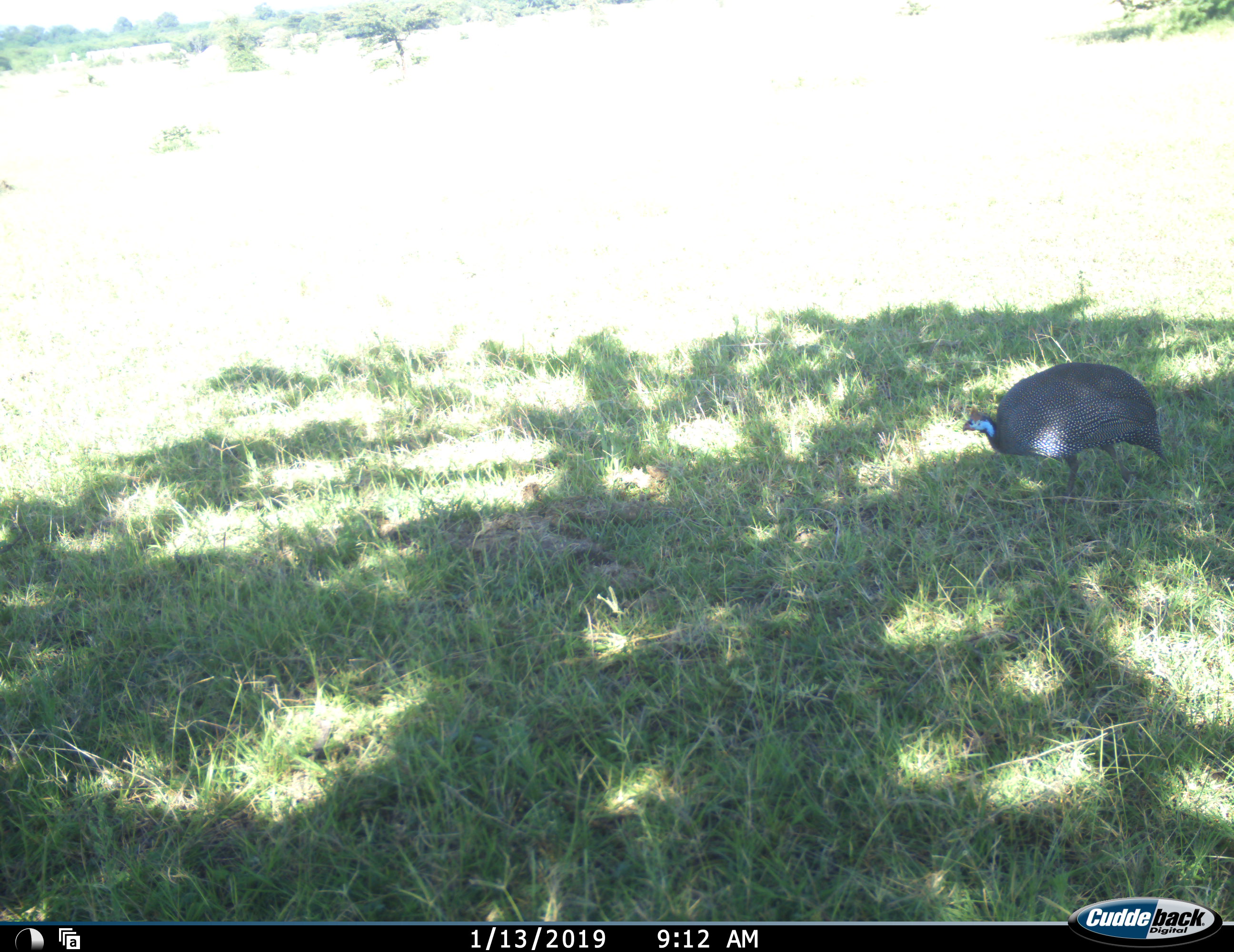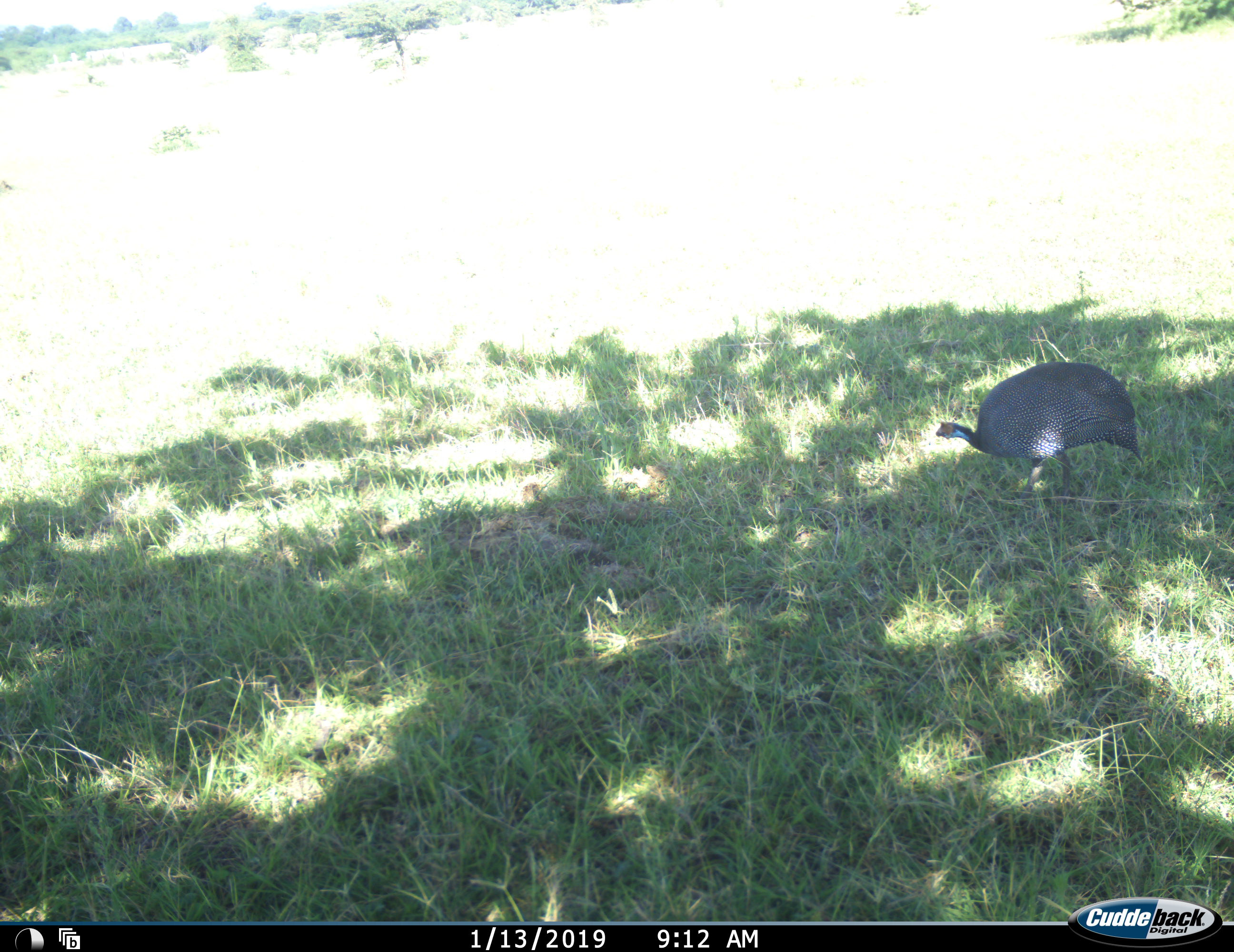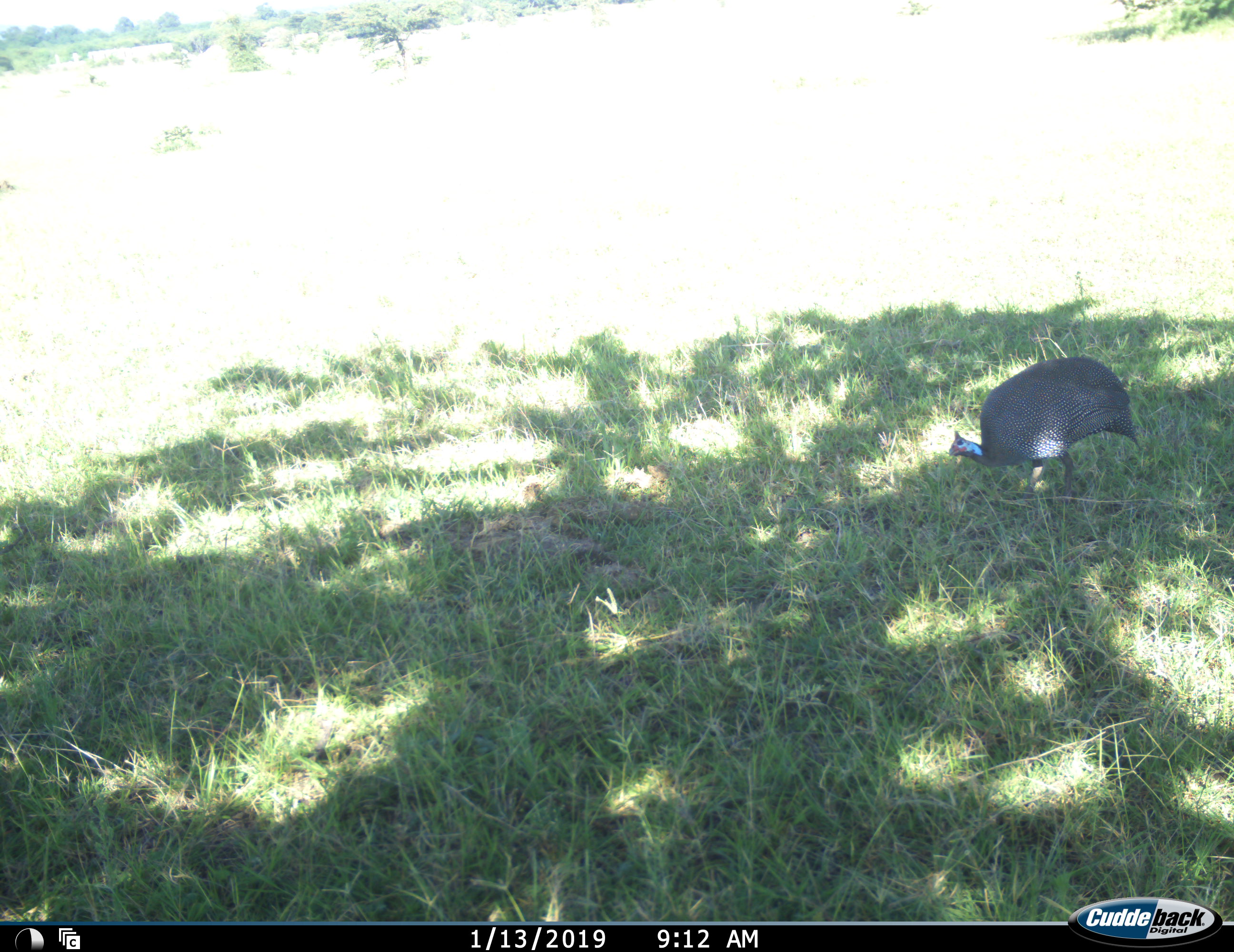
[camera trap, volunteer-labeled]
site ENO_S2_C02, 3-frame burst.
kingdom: Animalia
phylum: Chordata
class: Aves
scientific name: Aves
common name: bird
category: birdother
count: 1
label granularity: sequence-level